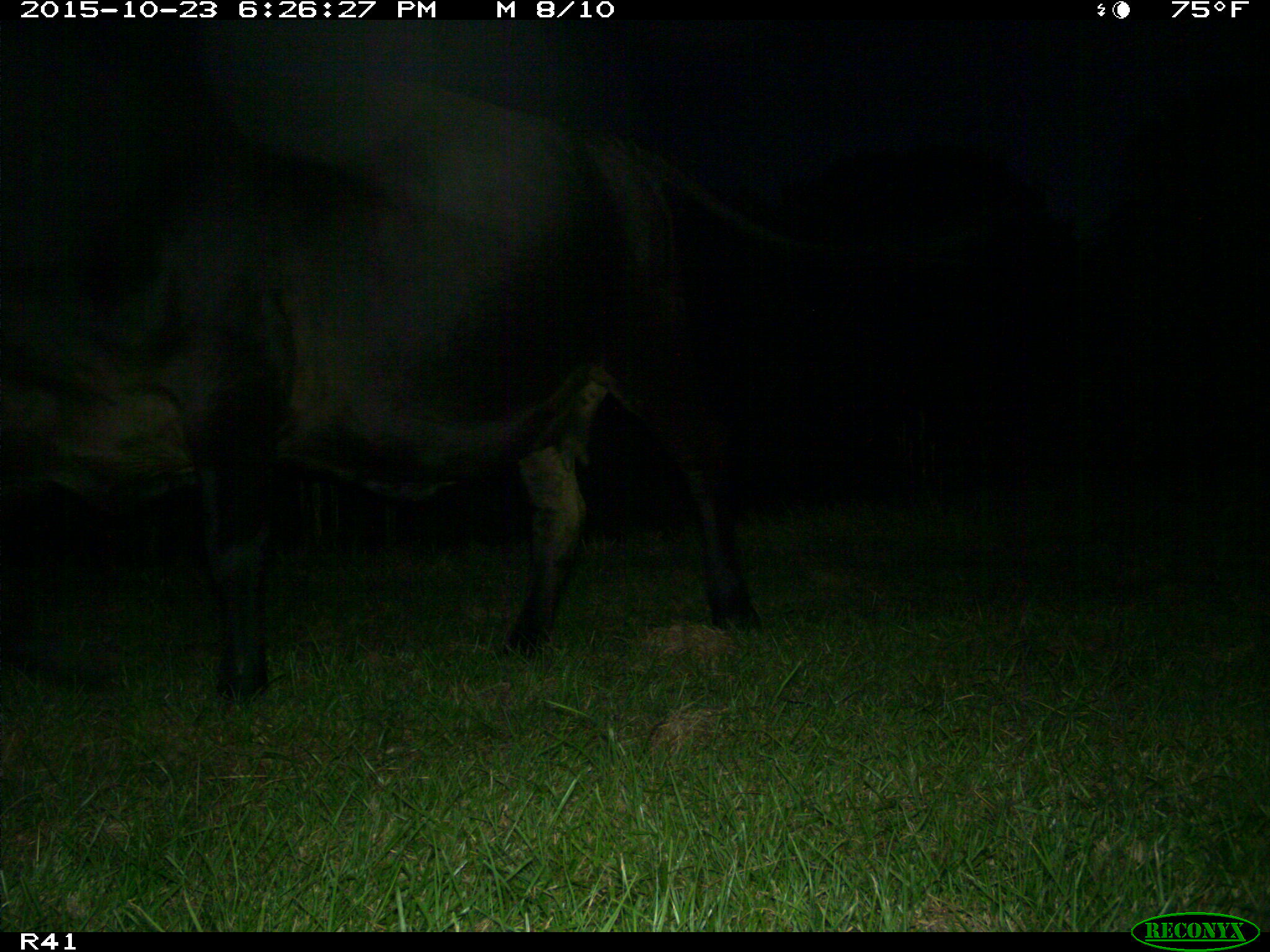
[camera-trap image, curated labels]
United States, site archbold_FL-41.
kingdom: Animalia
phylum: Chordata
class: Mammalia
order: Artiodactyla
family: Bovidae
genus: Bos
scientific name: Bos taurus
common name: domestic cow